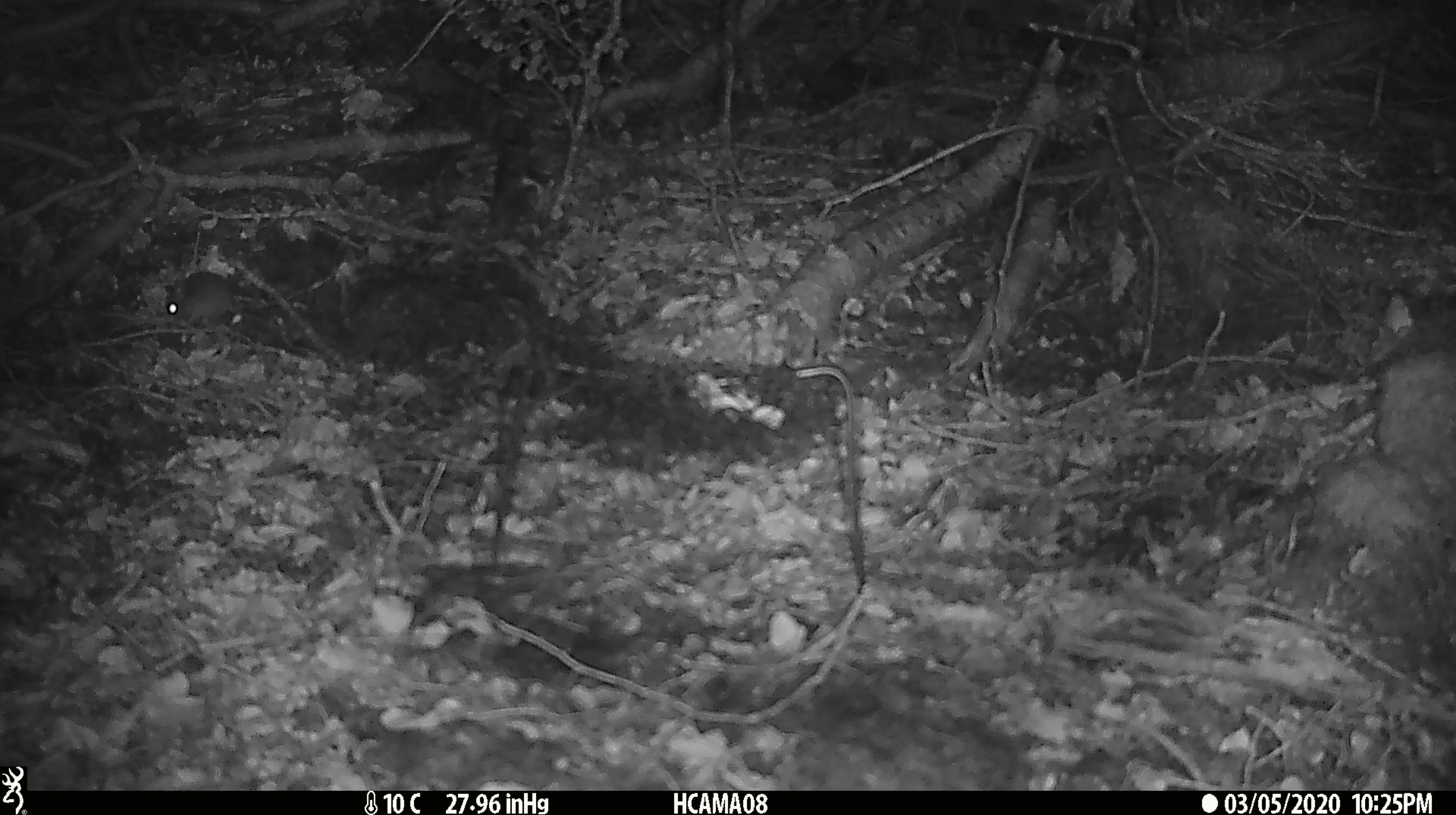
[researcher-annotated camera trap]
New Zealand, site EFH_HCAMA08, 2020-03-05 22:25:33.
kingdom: Animalia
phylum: Chordata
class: Mammalia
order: Rodentia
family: Muridae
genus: Mus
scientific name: Mus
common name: mouse